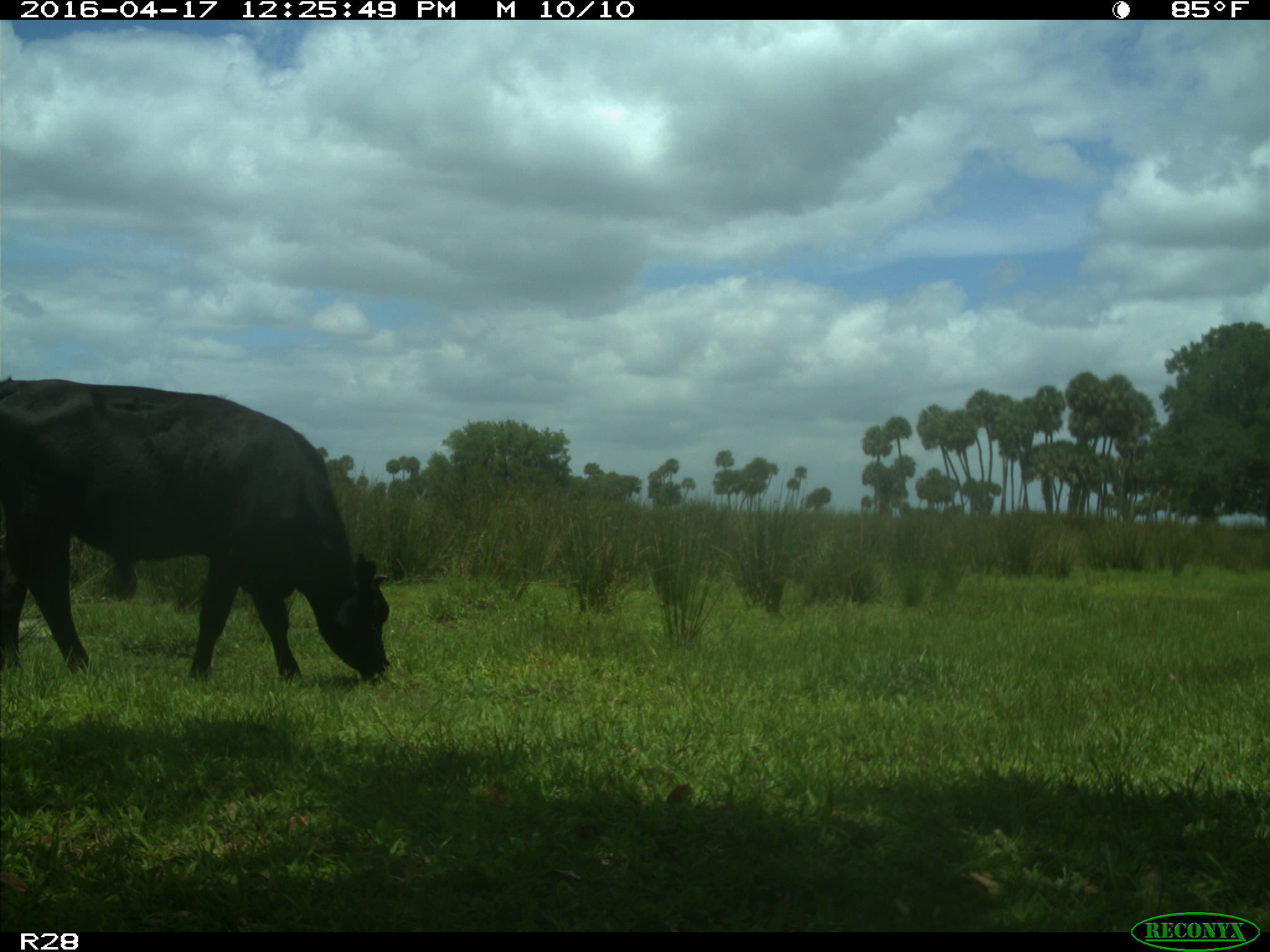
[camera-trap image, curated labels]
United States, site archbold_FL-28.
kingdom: Animalia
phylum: Chordata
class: Mammalia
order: Artiodactyla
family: Bovidae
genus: Bos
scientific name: Bos taurus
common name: domestic cow